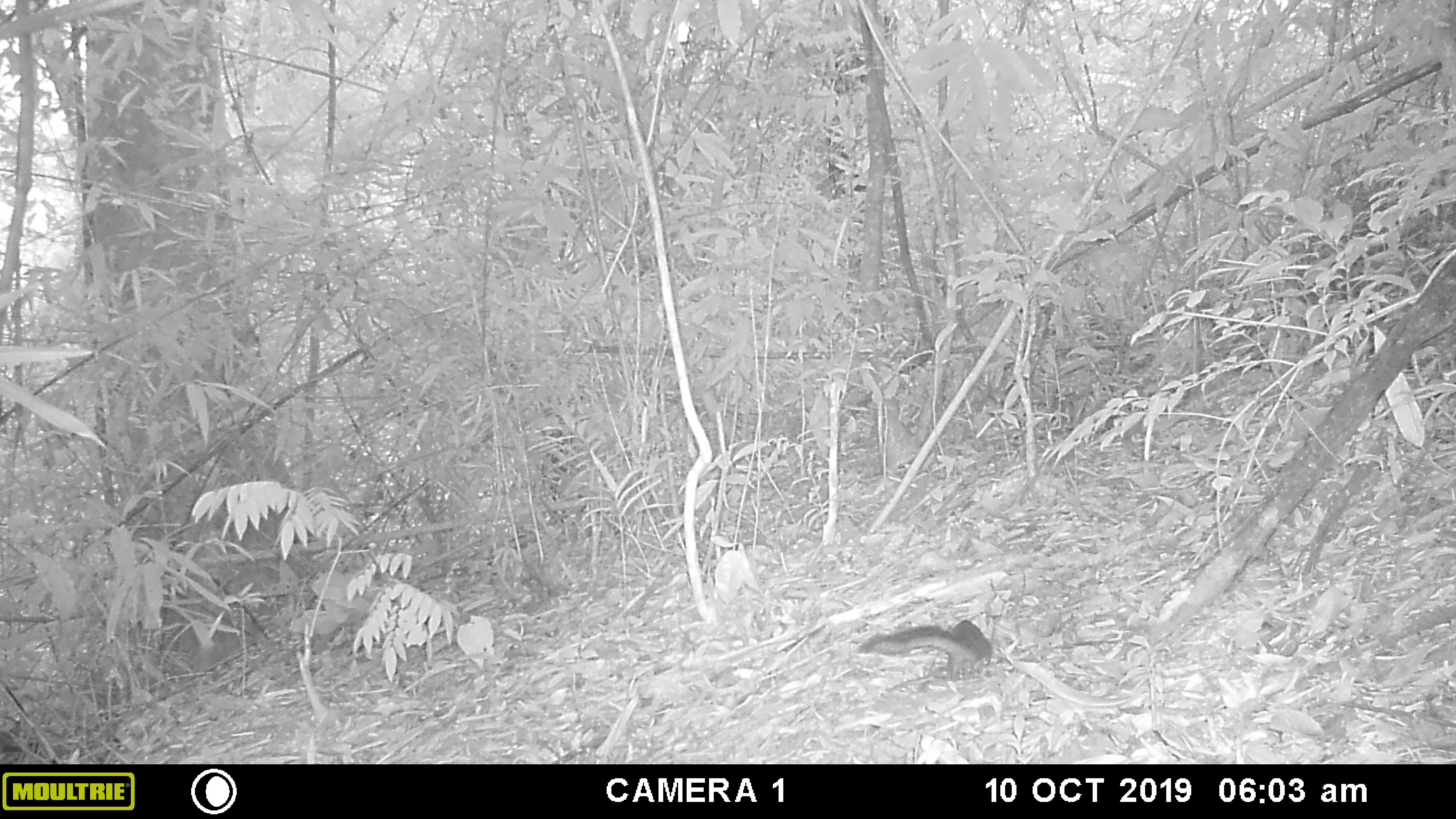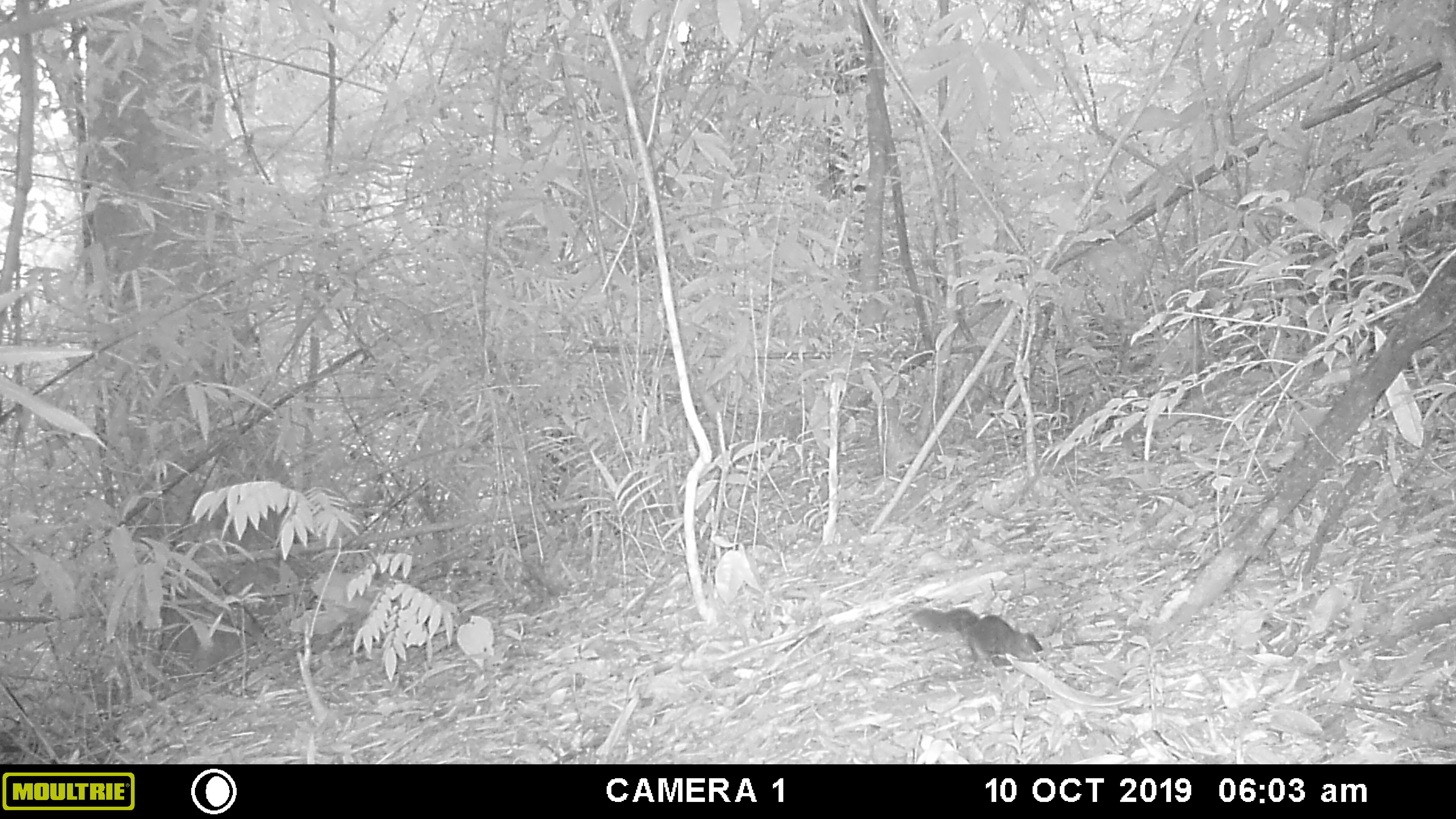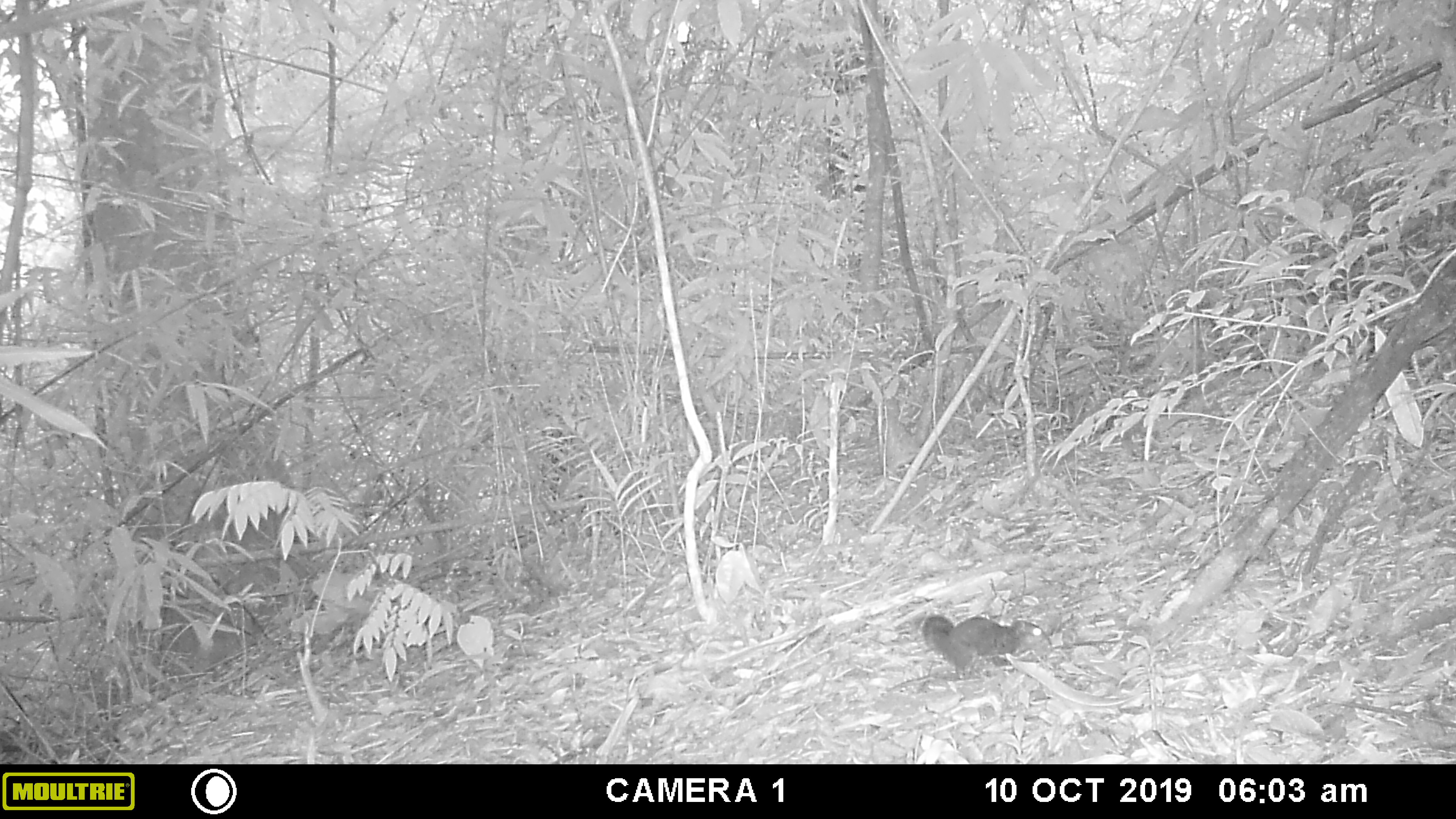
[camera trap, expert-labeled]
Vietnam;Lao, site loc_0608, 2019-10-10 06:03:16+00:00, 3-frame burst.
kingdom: Animalia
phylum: Chordata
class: Mammalia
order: Rodentia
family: Sciuridae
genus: Dremomys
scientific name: Dremomys rufigenis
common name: red-cheeked squirrel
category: red cheeked squirrel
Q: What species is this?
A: Red cheeked squirrel (red-cheeked squirrel) (Dremomys rufigenis).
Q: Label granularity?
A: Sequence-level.